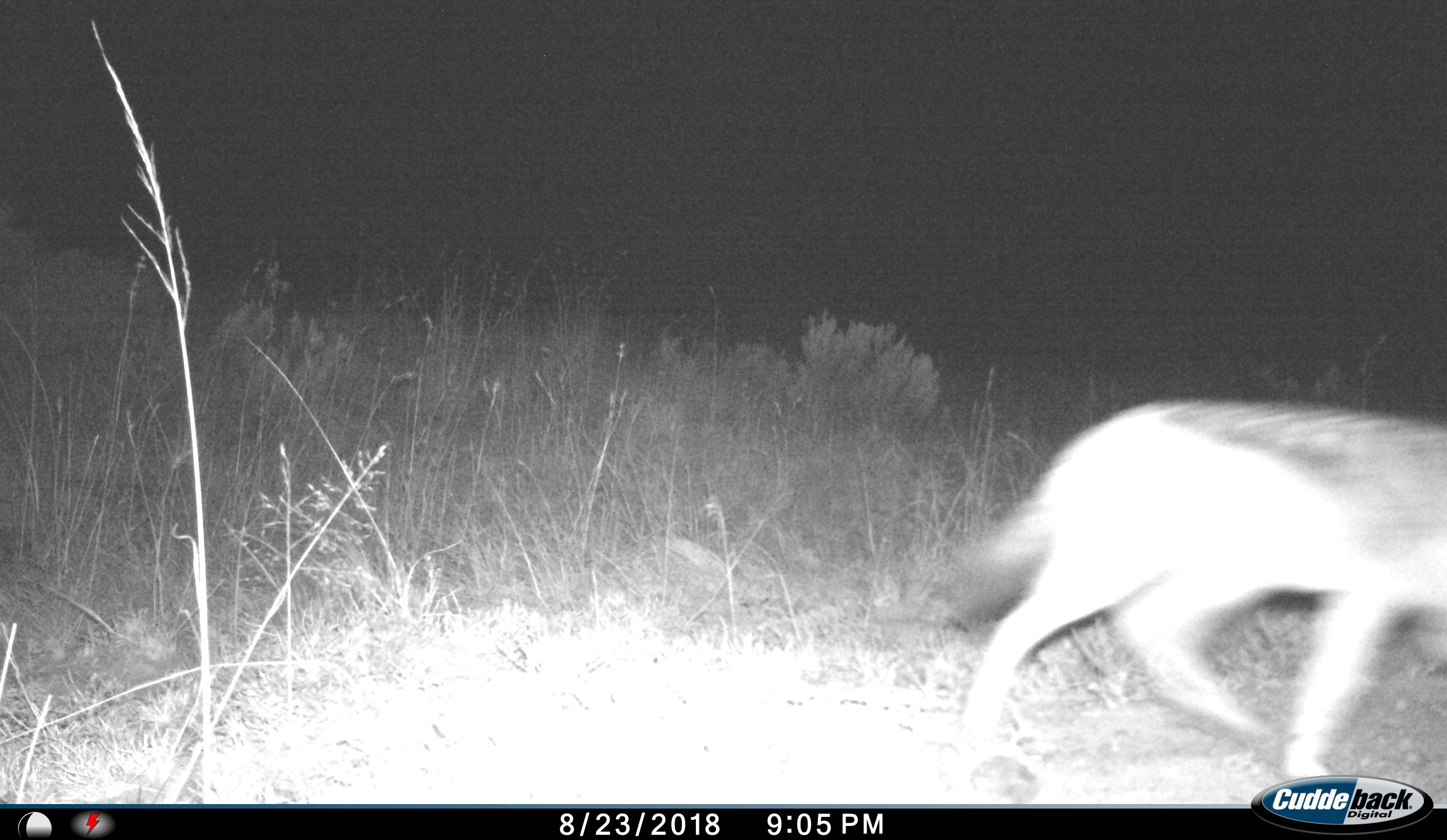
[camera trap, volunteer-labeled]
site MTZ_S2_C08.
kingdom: Animalia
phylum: Chordata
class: Mammalia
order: Carnivora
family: Canidae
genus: Lupulella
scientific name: Lupulella mesomelas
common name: black-backed jackal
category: jackalblackbacked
Jackalblackbacked (black-backed jackal) (Lupulella mesomelas), count 1. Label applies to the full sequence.